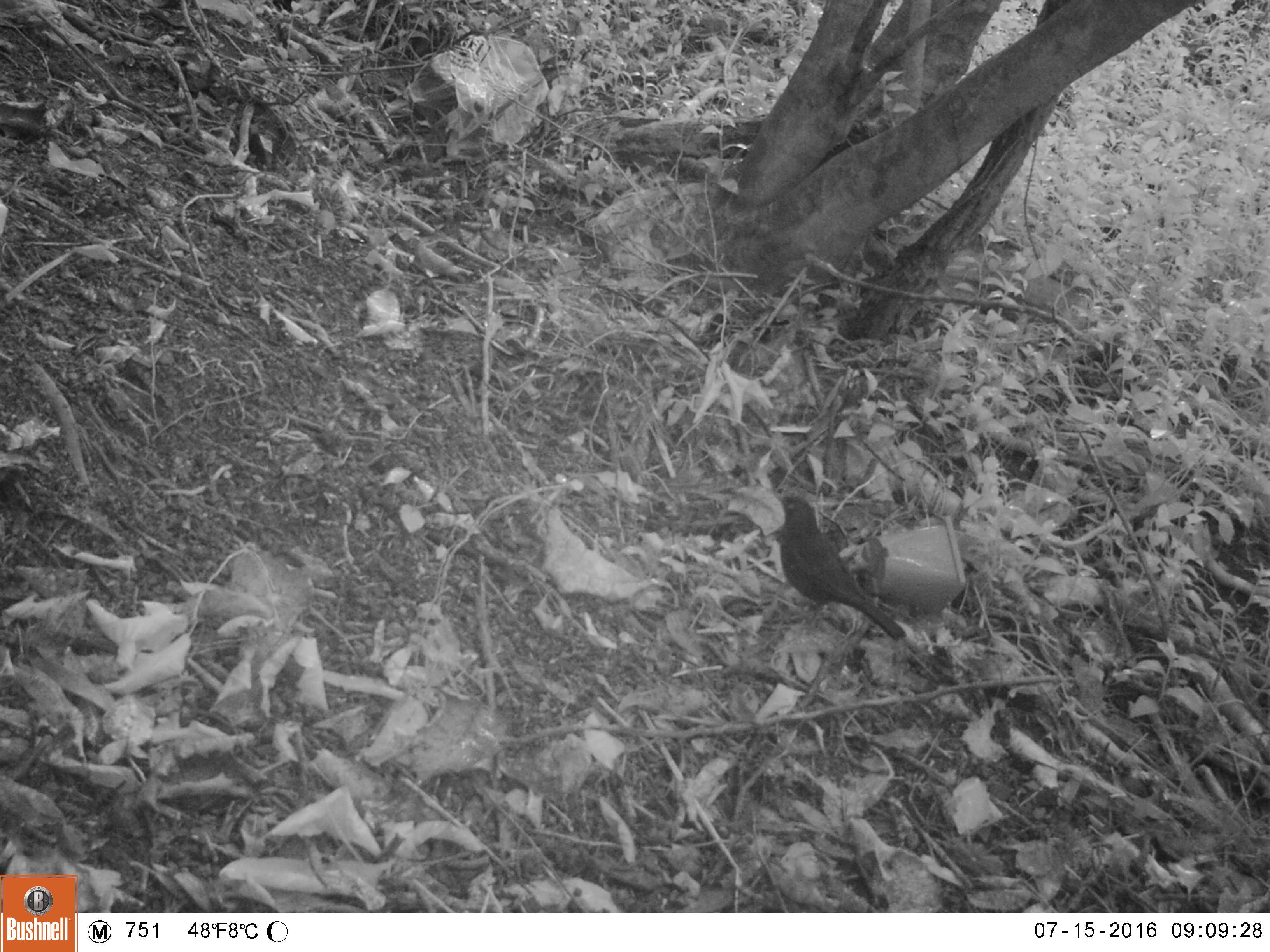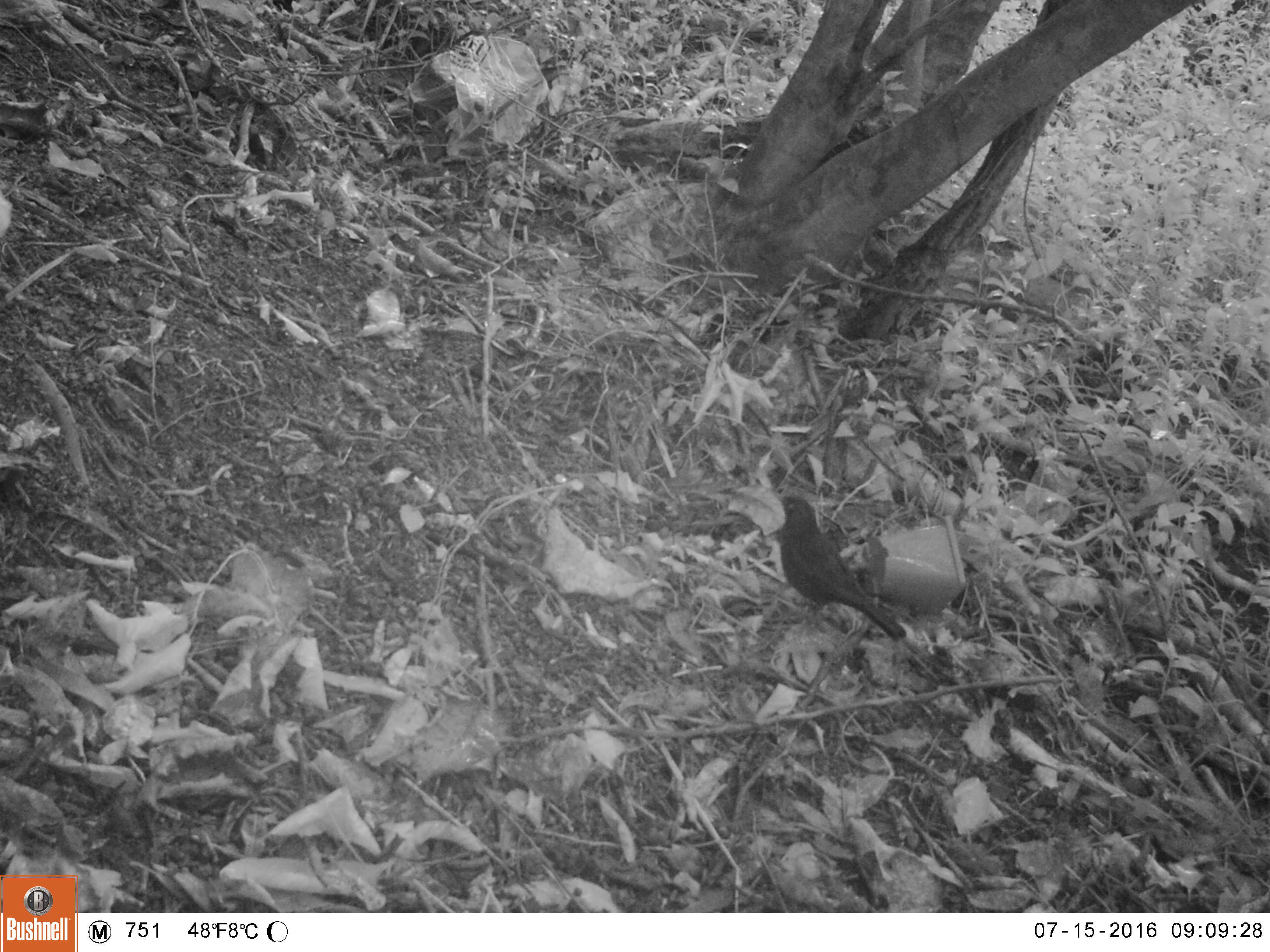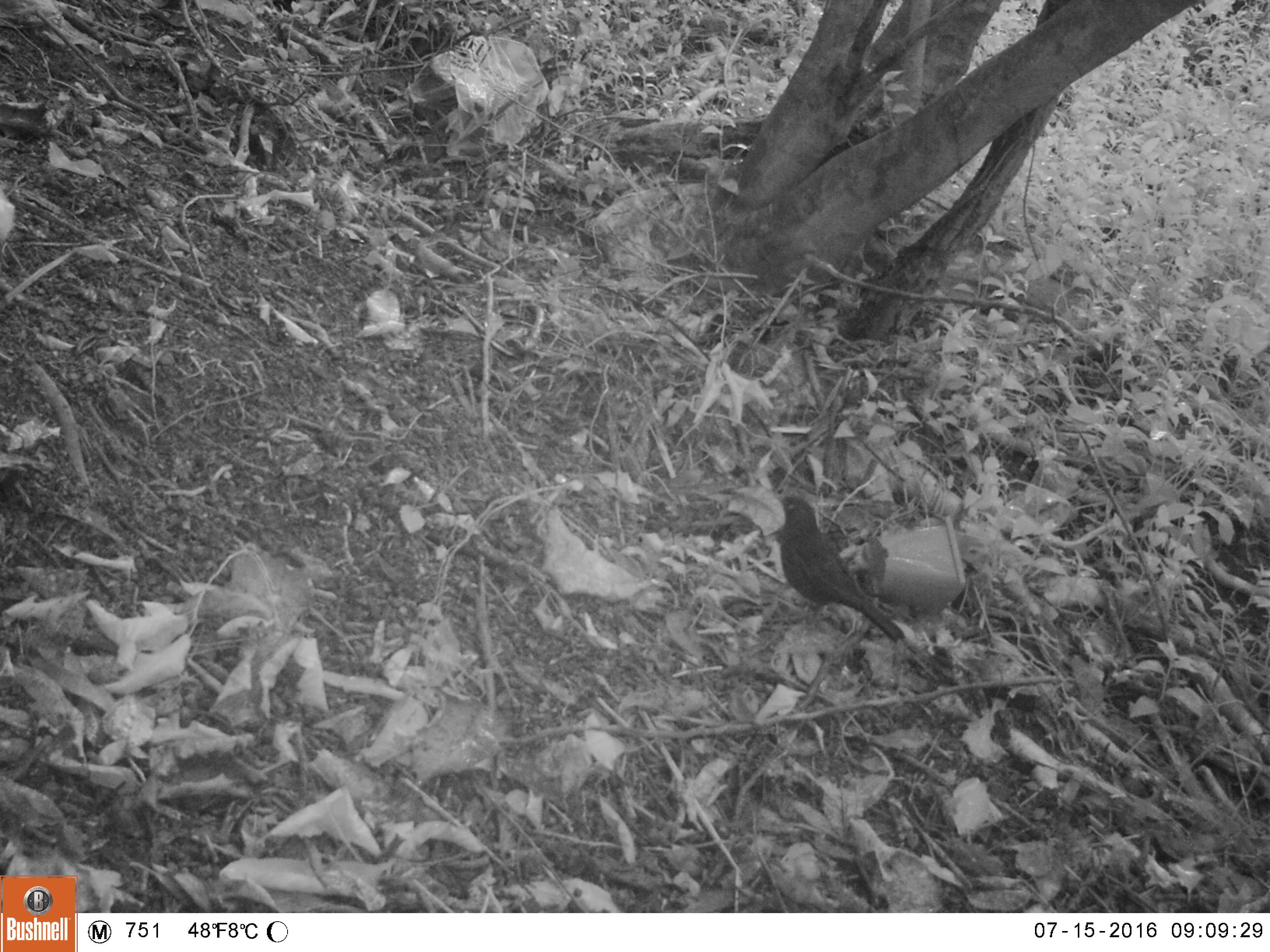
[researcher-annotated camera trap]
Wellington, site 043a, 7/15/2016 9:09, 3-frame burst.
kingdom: Animalia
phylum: Chordata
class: Aves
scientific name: Aves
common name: bird